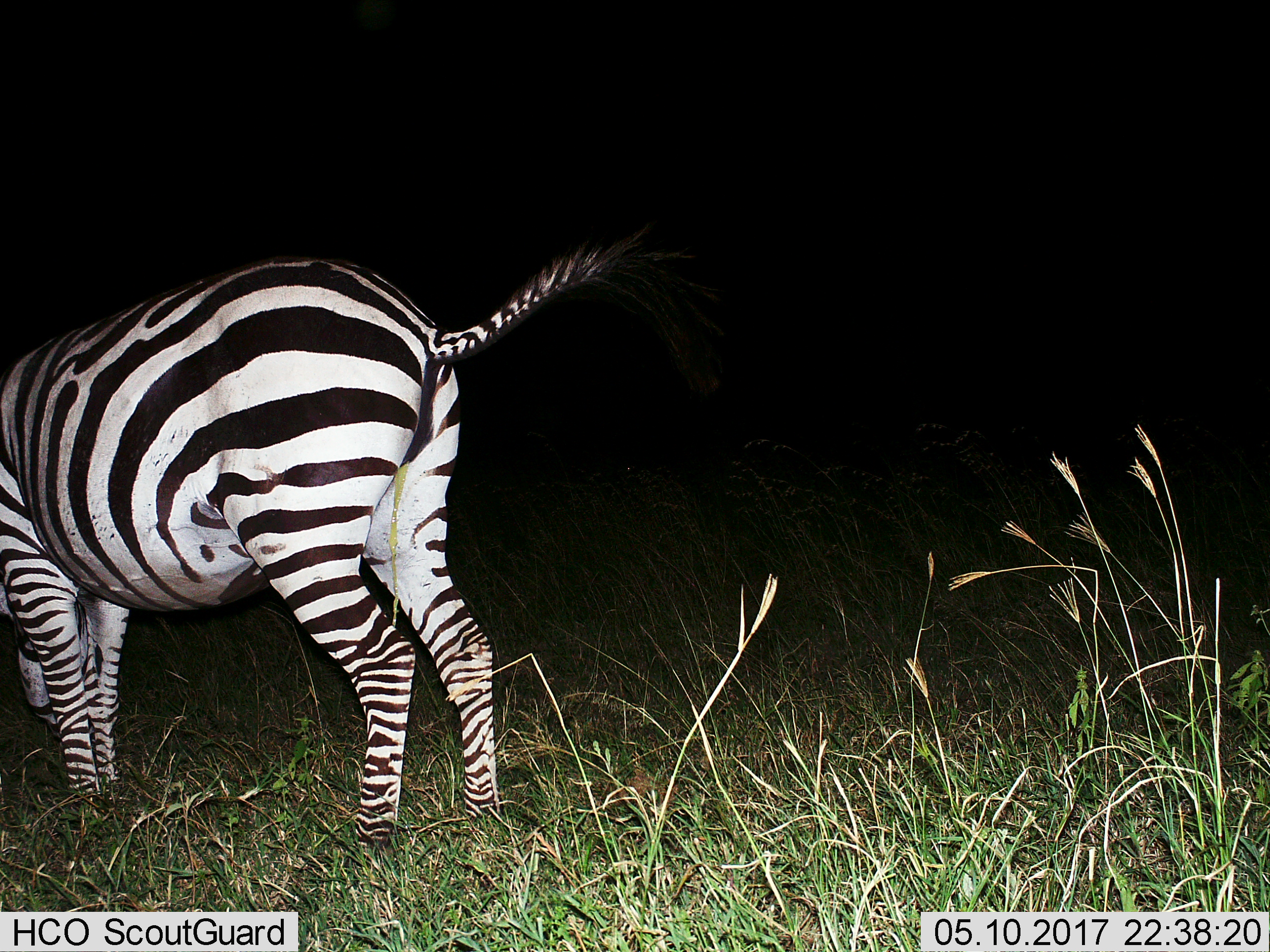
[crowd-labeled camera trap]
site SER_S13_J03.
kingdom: Animalia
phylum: Chordata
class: Mammalia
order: Perissodactyla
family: Equidae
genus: Equus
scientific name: Equus quagga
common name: plains zebra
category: zebraplains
Zebraplains (plains zebra) (Equus quagga), count 1. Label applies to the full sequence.